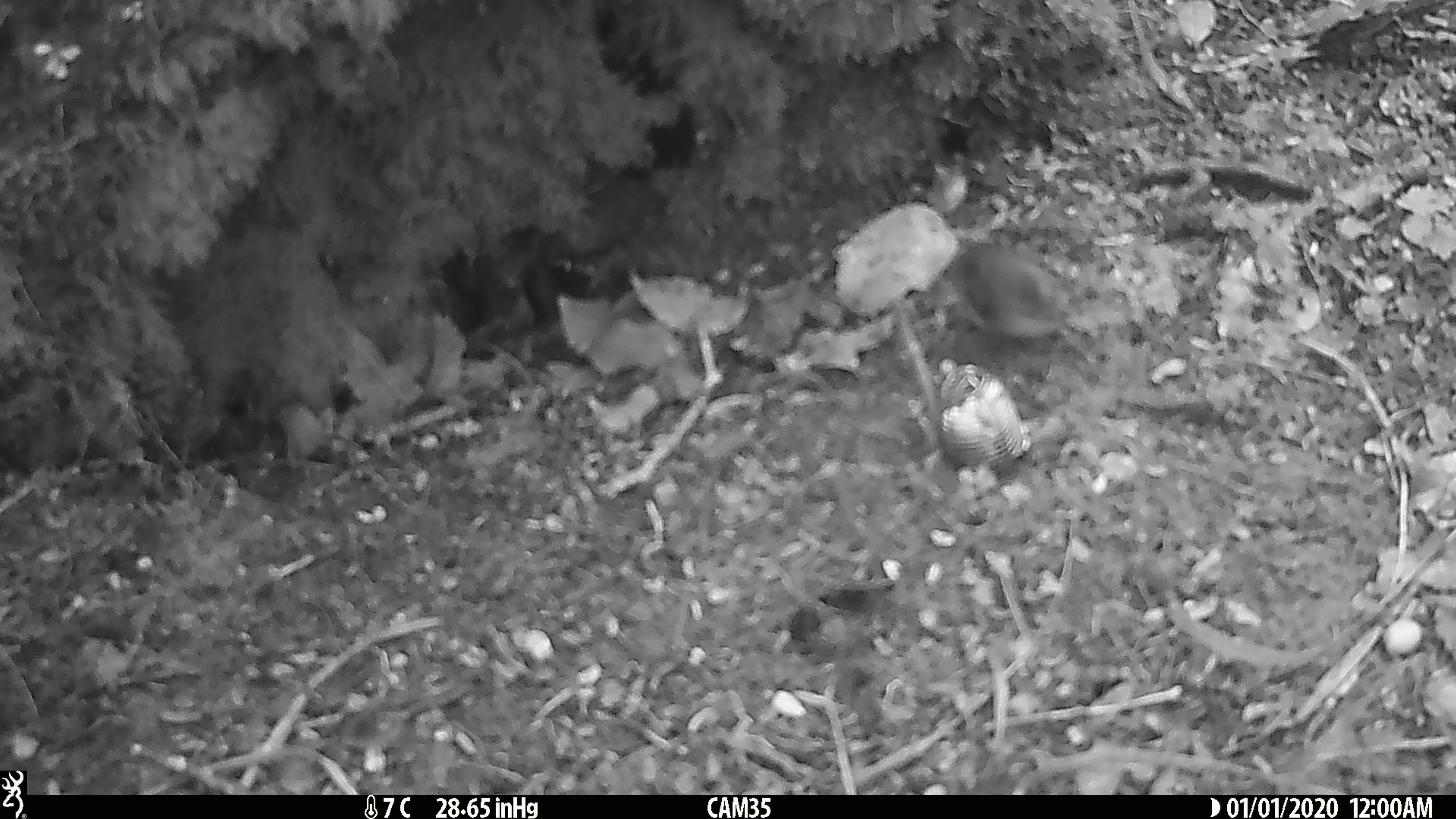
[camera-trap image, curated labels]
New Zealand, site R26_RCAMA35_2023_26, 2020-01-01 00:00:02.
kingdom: Animalia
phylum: Chordata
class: Aves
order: Passeriformes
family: Acanthisittidae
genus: Acanthisitta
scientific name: Acanthisitta chloris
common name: rifleman